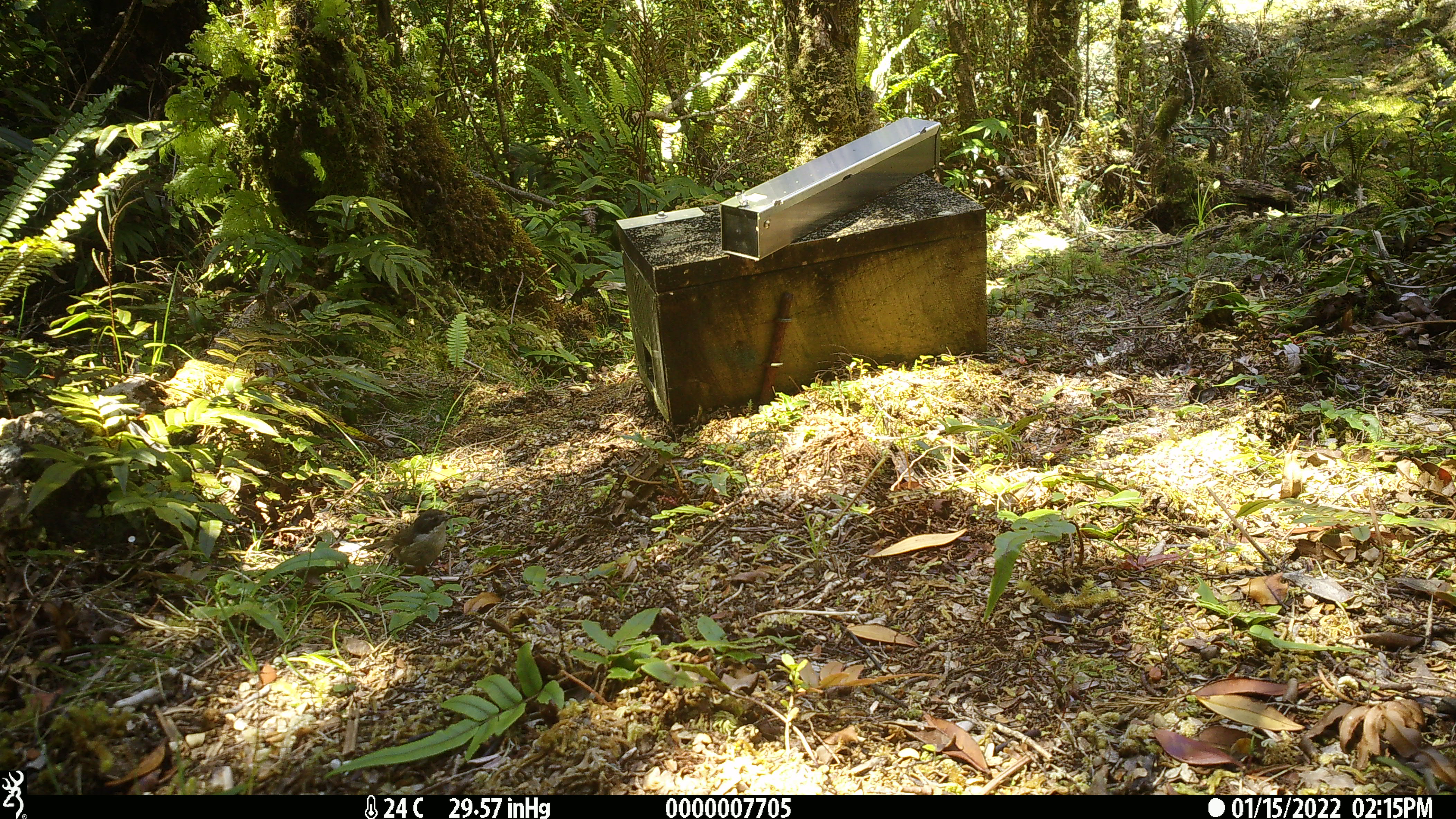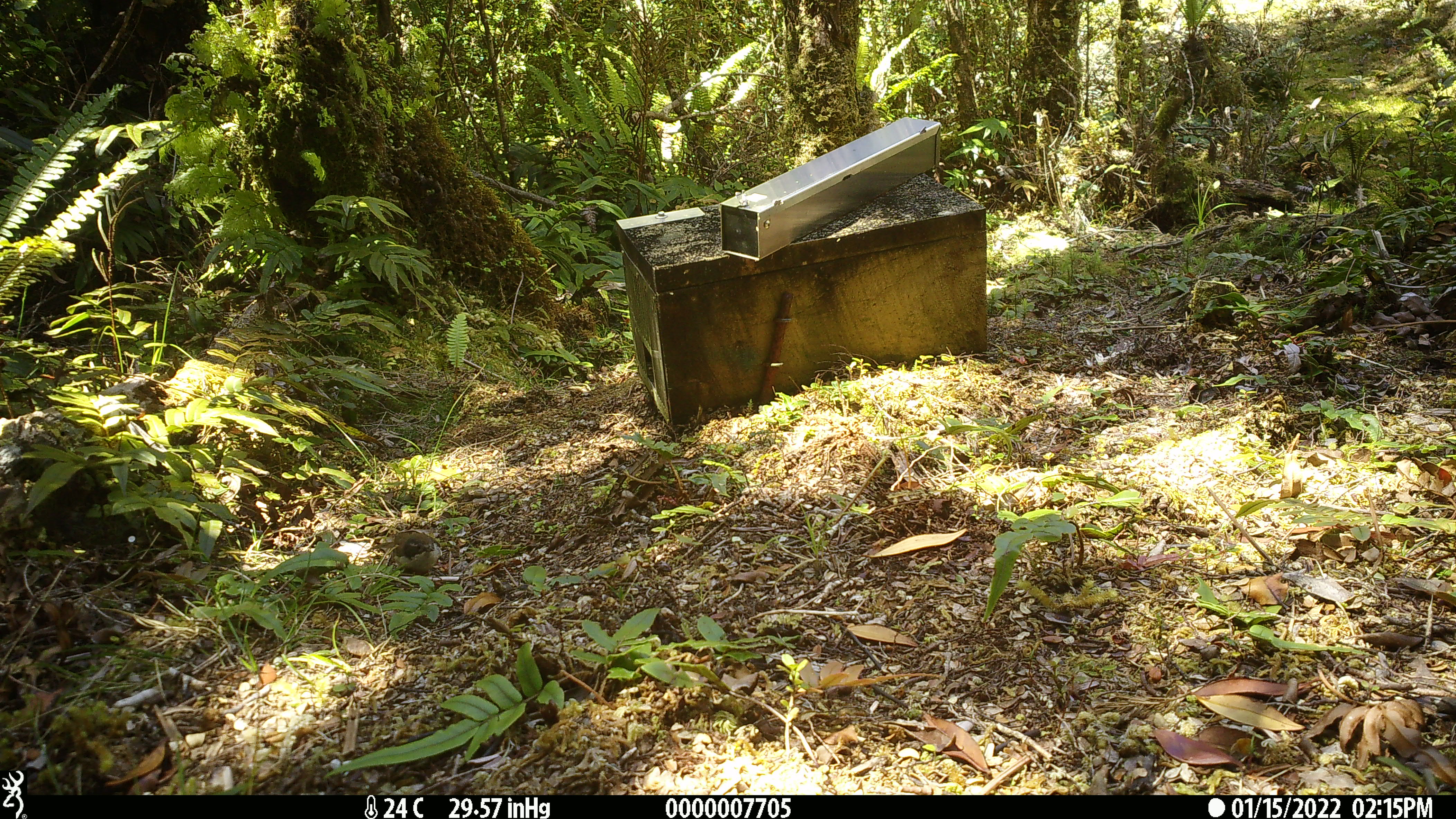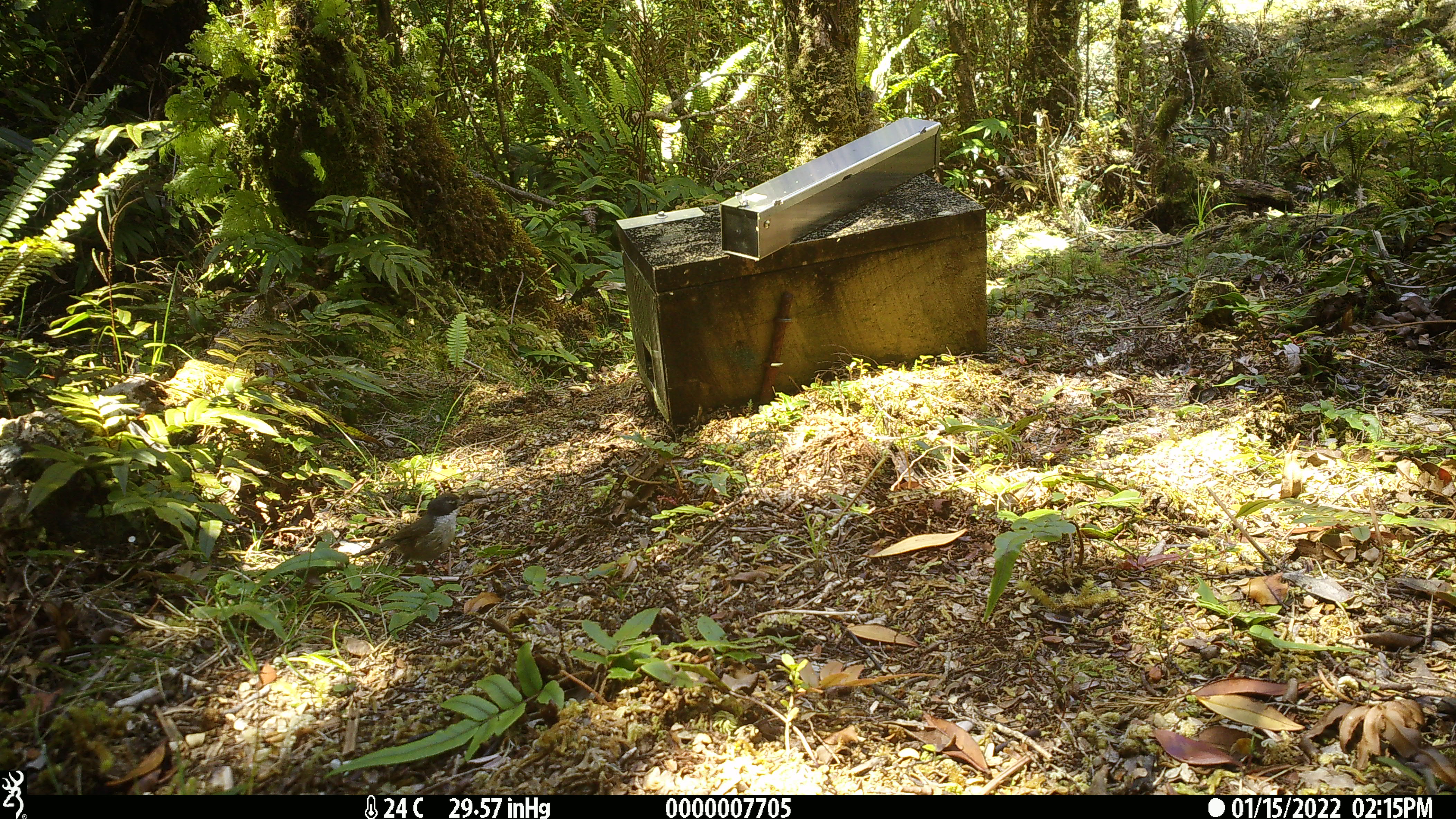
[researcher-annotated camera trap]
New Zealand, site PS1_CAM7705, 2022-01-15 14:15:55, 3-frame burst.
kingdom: Animalia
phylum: Chordata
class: Aves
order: Passeriformes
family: Certhiidae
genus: Certhia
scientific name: Certhia americana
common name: brown creeper